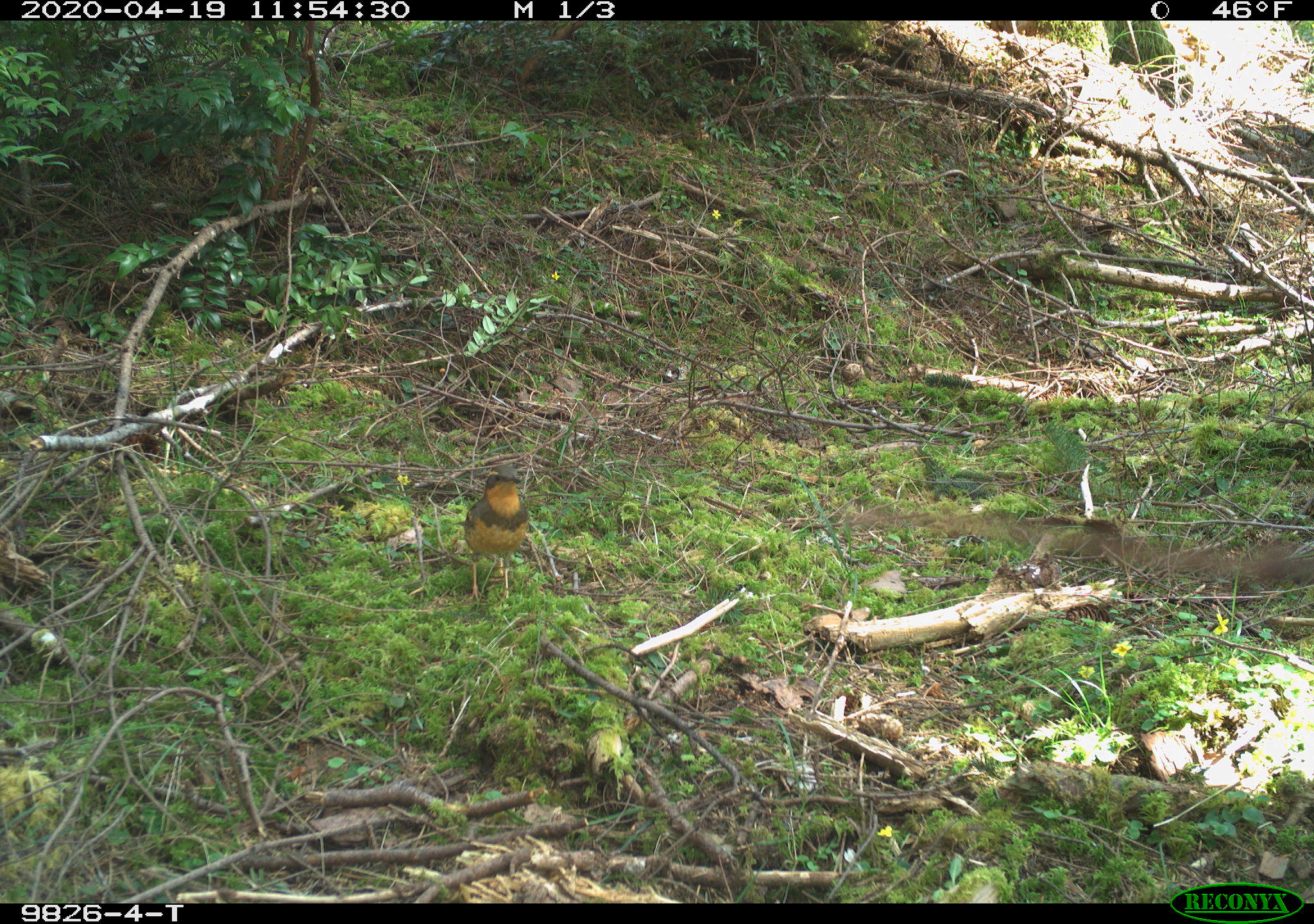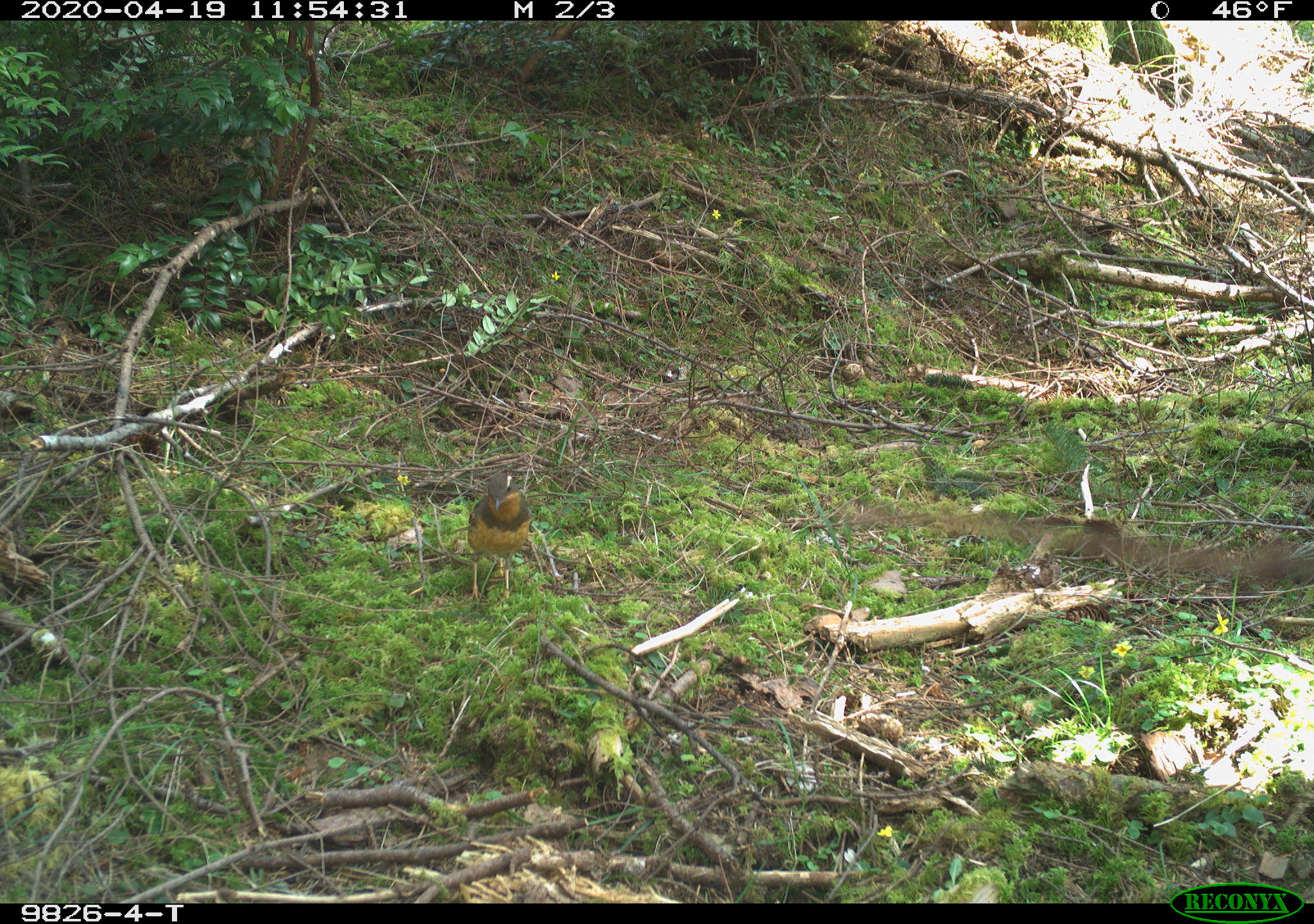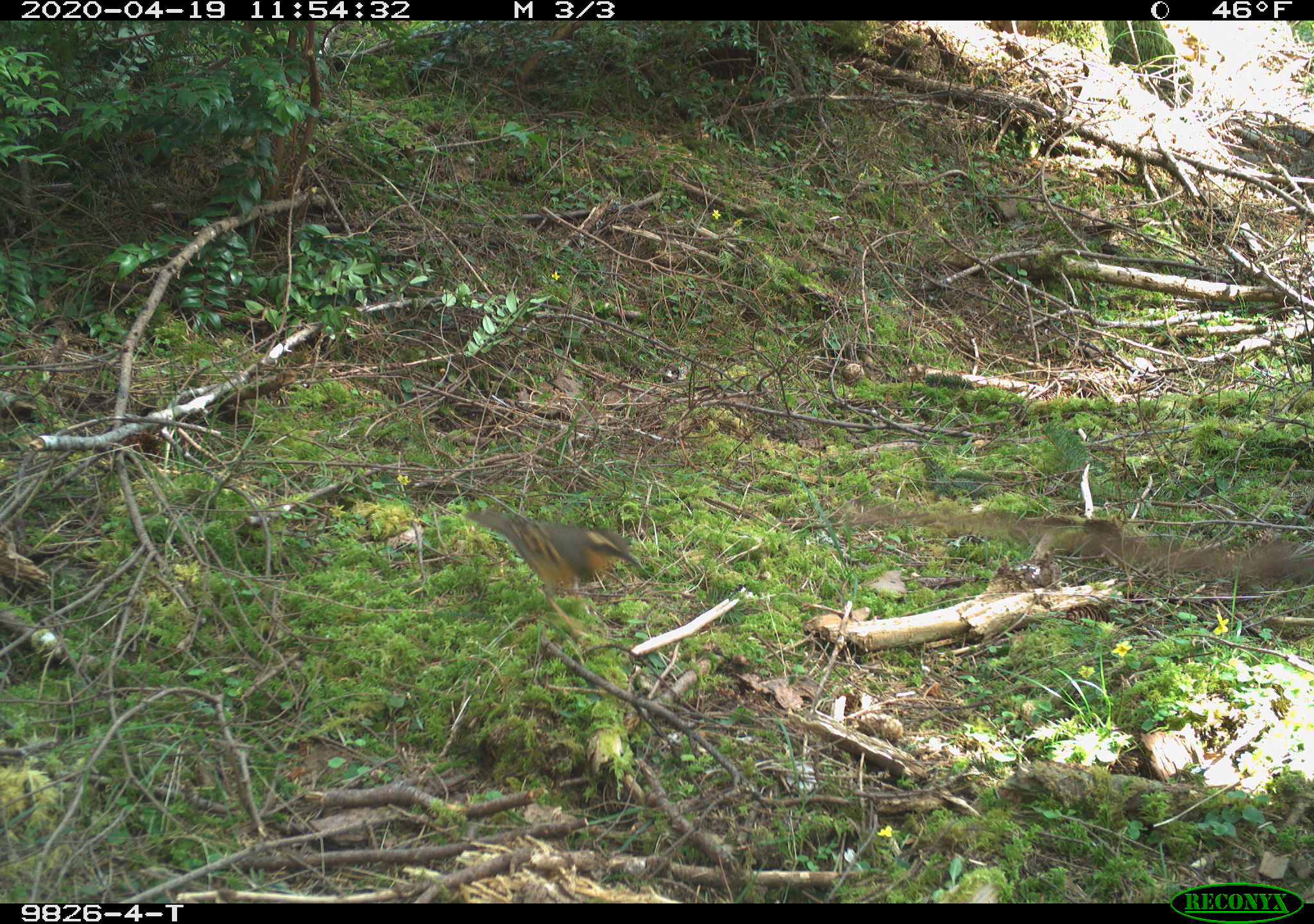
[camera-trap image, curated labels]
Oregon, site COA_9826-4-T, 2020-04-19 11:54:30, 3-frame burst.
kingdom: Animalia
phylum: Chordata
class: Aves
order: Passeriformes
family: Turdidae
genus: Ixoreus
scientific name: Ixoreus naevius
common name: varied thrush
Varied thrush (Ixoreus naevius).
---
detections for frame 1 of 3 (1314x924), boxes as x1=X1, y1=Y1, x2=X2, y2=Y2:
varied thrush: x1=460, y1=465, x2=526, y2=608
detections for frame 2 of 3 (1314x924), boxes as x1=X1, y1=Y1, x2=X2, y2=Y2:
varied thrush: x1=464, y1=470, x2=534, y2=601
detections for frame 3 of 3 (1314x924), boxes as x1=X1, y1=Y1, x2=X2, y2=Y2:
varied thrush: x1=476, y1=502, x2=639, y2=613